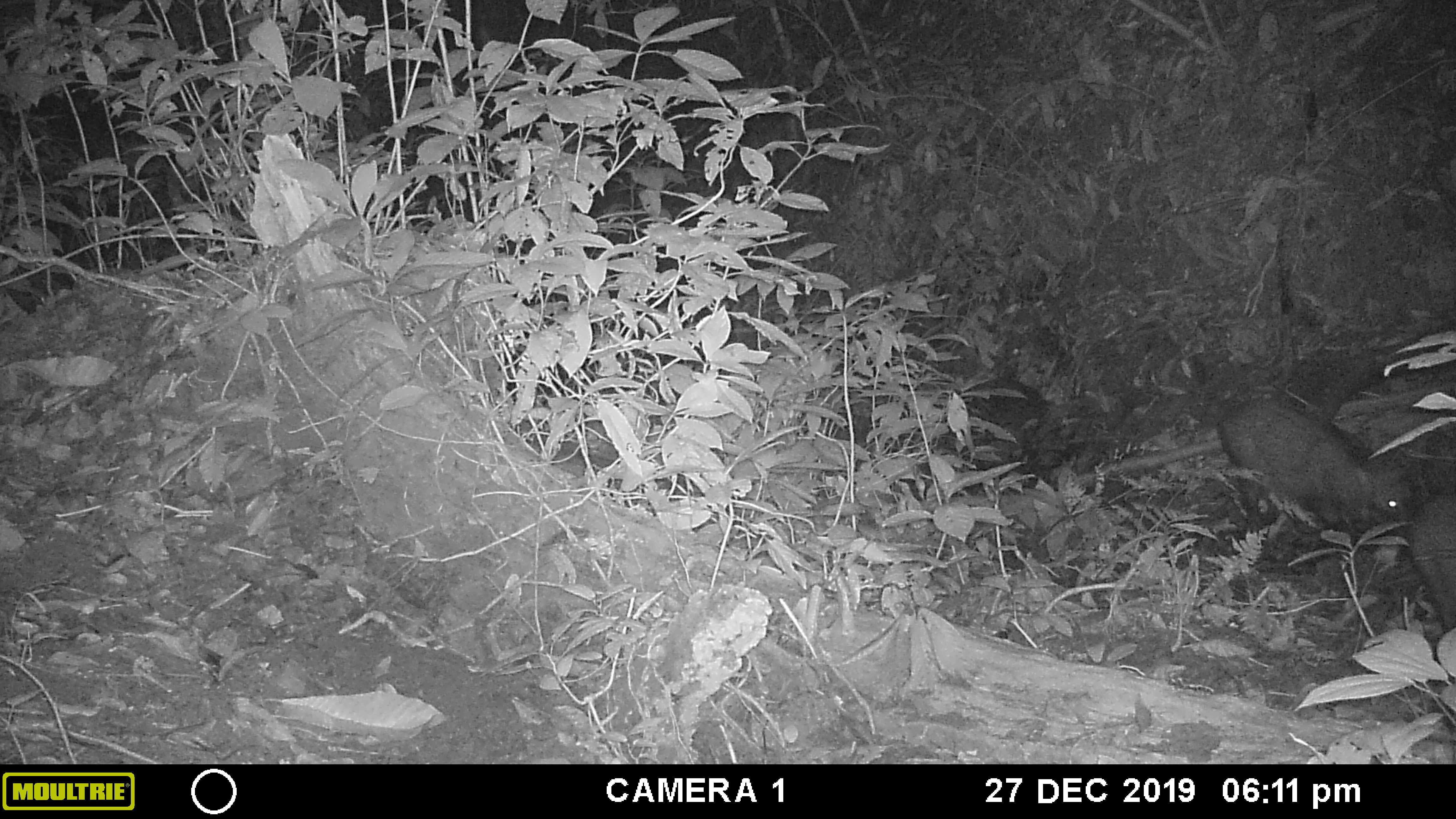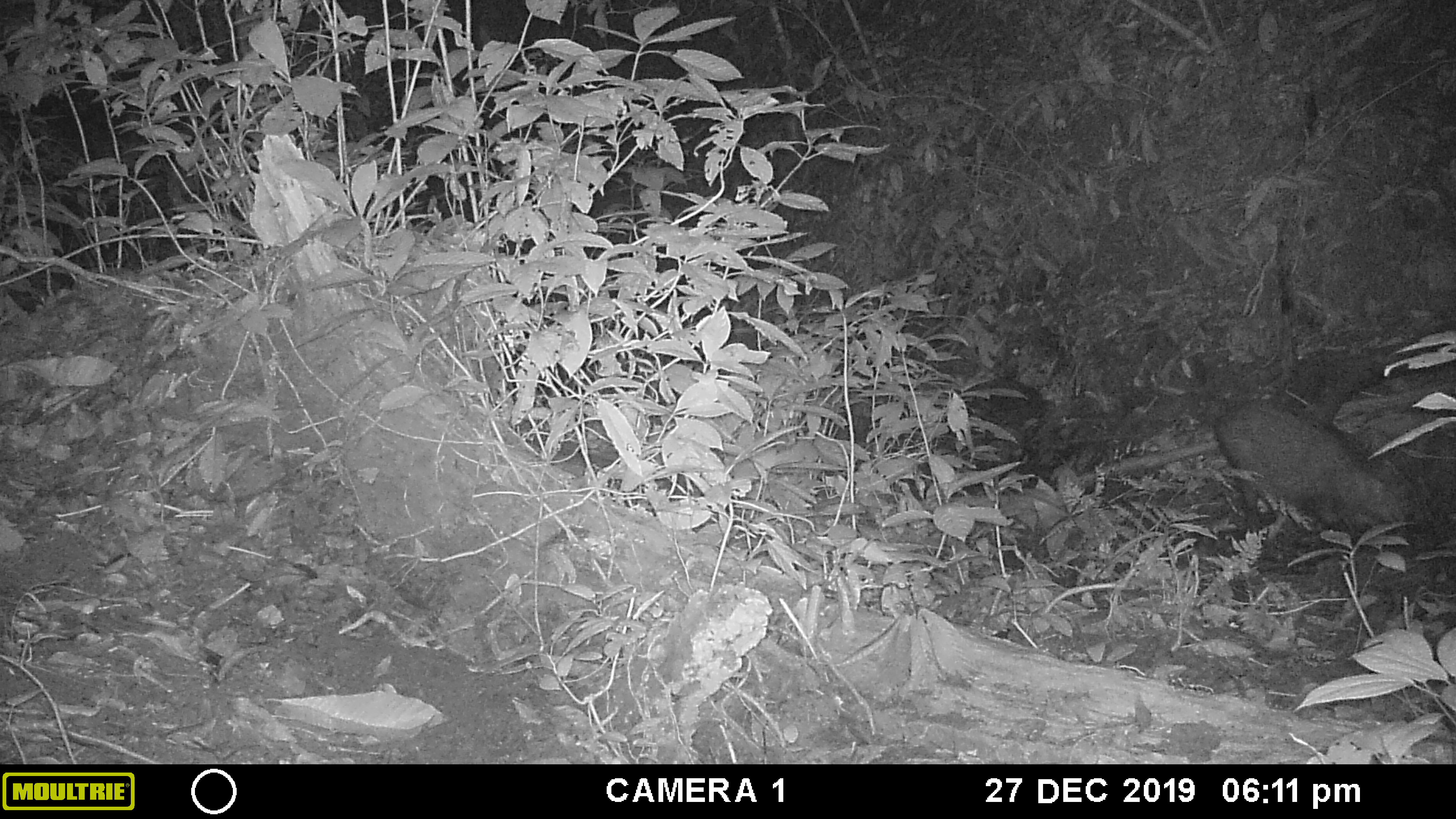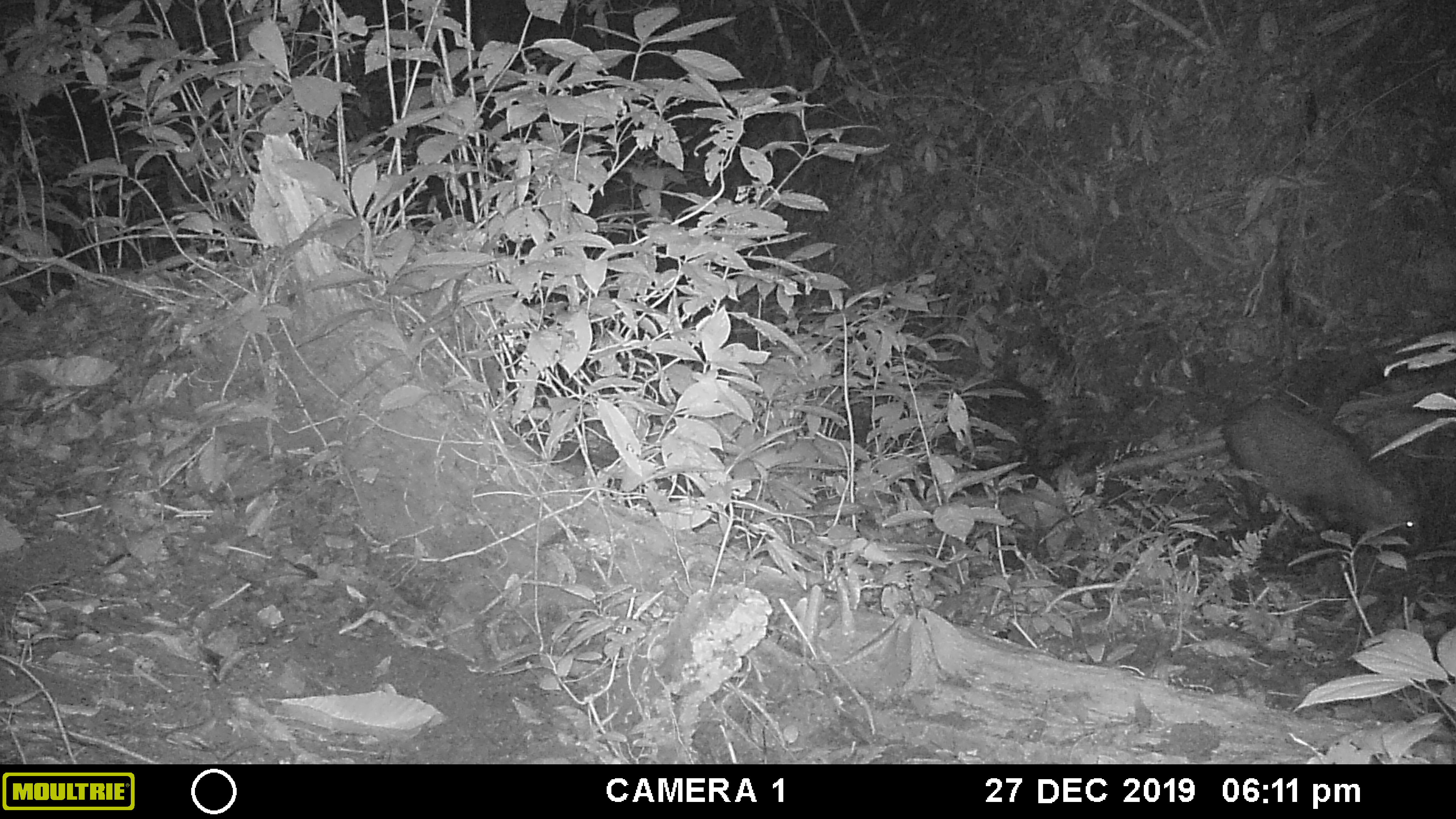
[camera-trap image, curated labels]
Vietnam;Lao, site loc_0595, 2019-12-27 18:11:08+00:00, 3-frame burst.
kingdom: Animalia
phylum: Chordata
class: Mammalia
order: Artiodactyla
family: Suidae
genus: Sus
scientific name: Sus scrofa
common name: eurasian wild pig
Eurasian wild pig (Sus scrofa). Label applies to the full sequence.